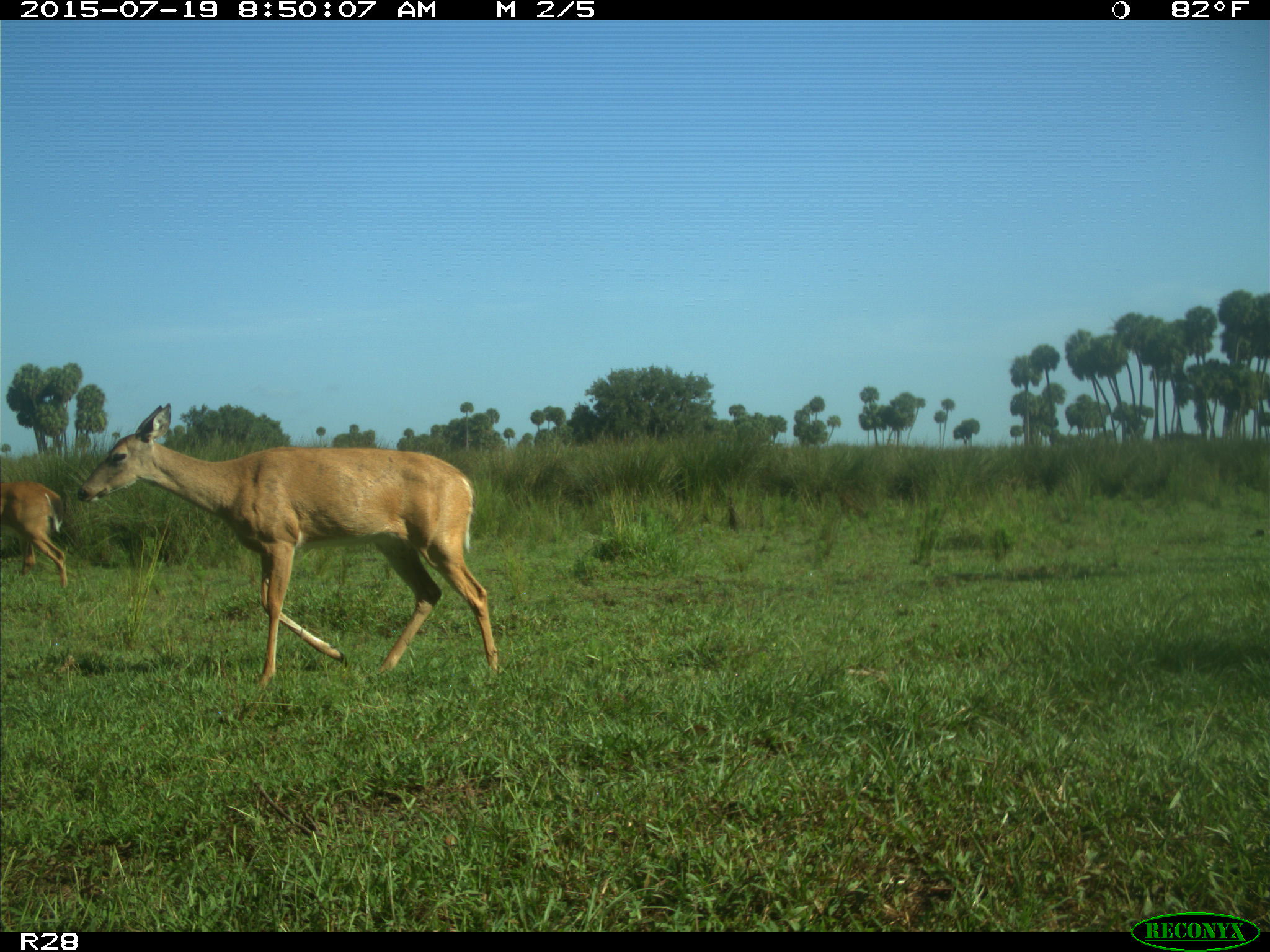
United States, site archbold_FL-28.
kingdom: Animalia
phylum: Chordata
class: Mammalia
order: Artiodactyla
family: Cervidae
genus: Odocoileus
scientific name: Odocoileus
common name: deer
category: unidentified deer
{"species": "unidentified deer (deer) (Odocoileus)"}